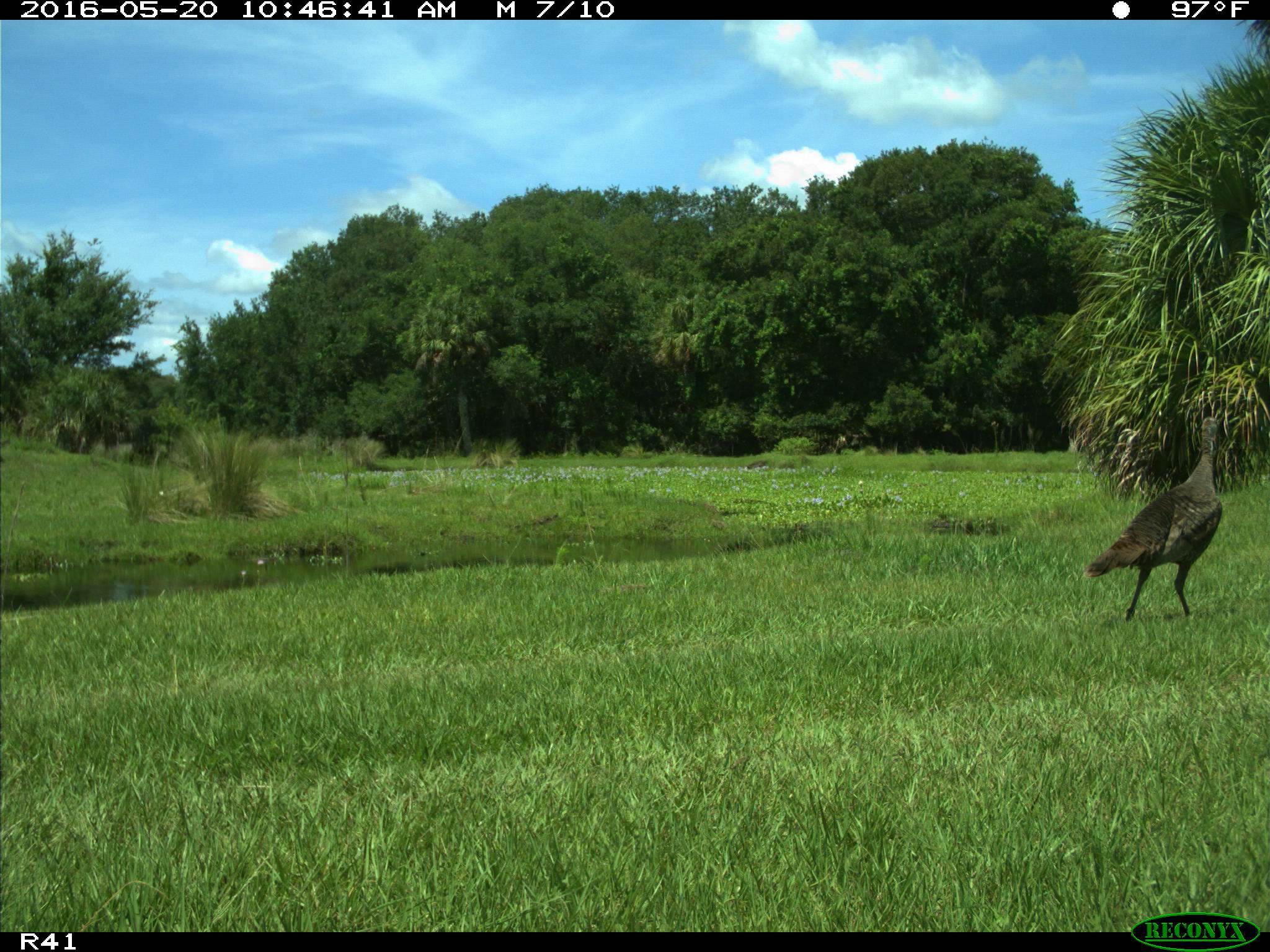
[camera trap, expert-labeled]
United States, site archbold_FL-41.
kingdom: Animalia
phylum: Chordata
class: Aves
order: Galliformes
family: Phasianidae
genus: Meleagris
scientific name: Meleagris gallopavo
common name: wild turkey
Meleagris gallopavo (wild turkey).